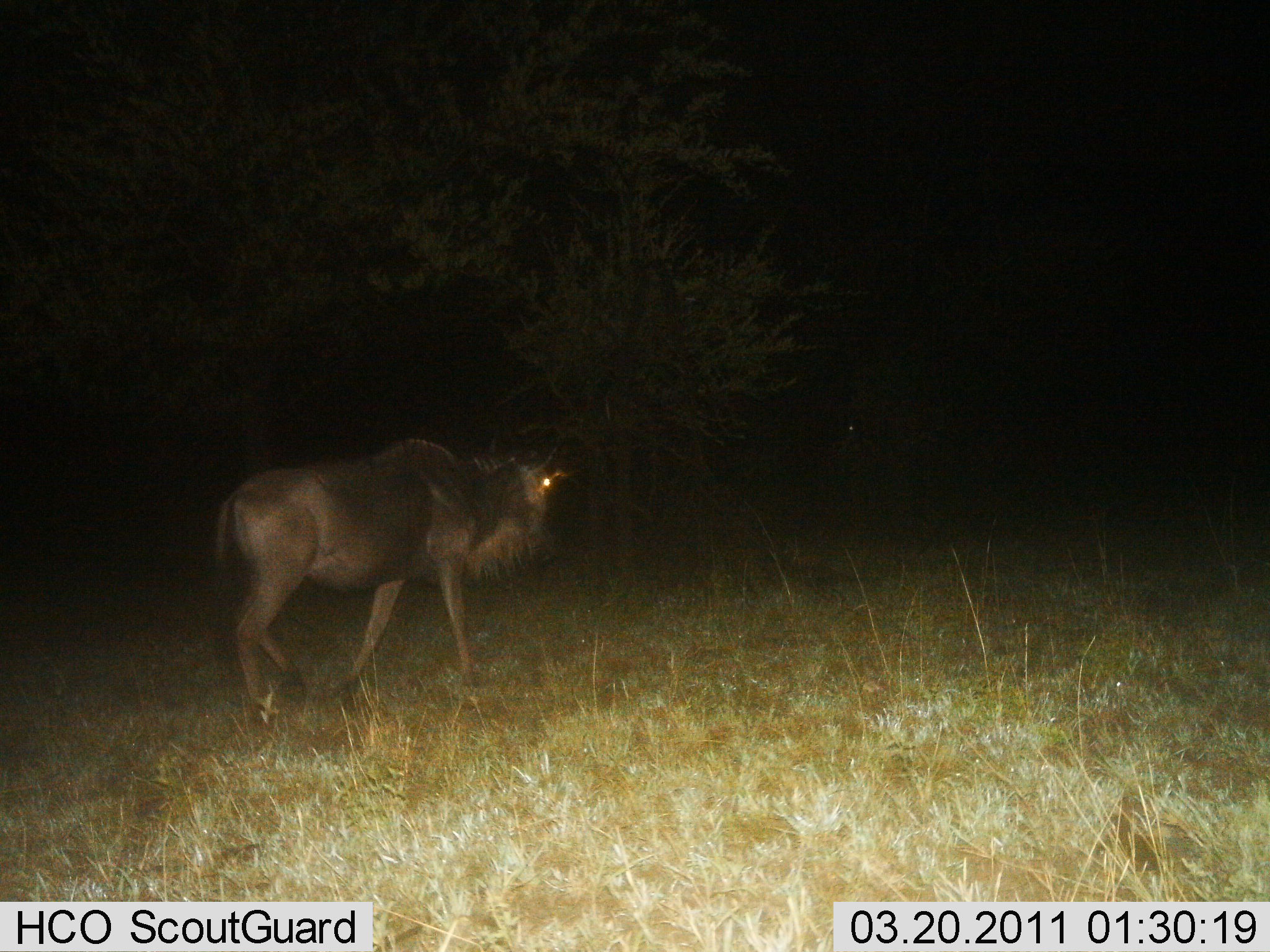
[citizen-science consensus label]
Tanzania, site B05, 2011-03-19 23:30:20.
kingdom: Animalia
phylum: Chordata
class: Mammalia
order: Artiodactyla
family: Bovidae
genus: Connochaetes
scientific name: Connochaetes taurinus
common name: blue wildebeest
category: wildebeest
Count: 1.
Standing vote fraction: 18%.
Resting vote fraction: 0%.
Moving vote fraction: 82%.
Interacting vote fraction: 0%.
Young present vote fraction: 0%.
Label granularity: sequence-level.